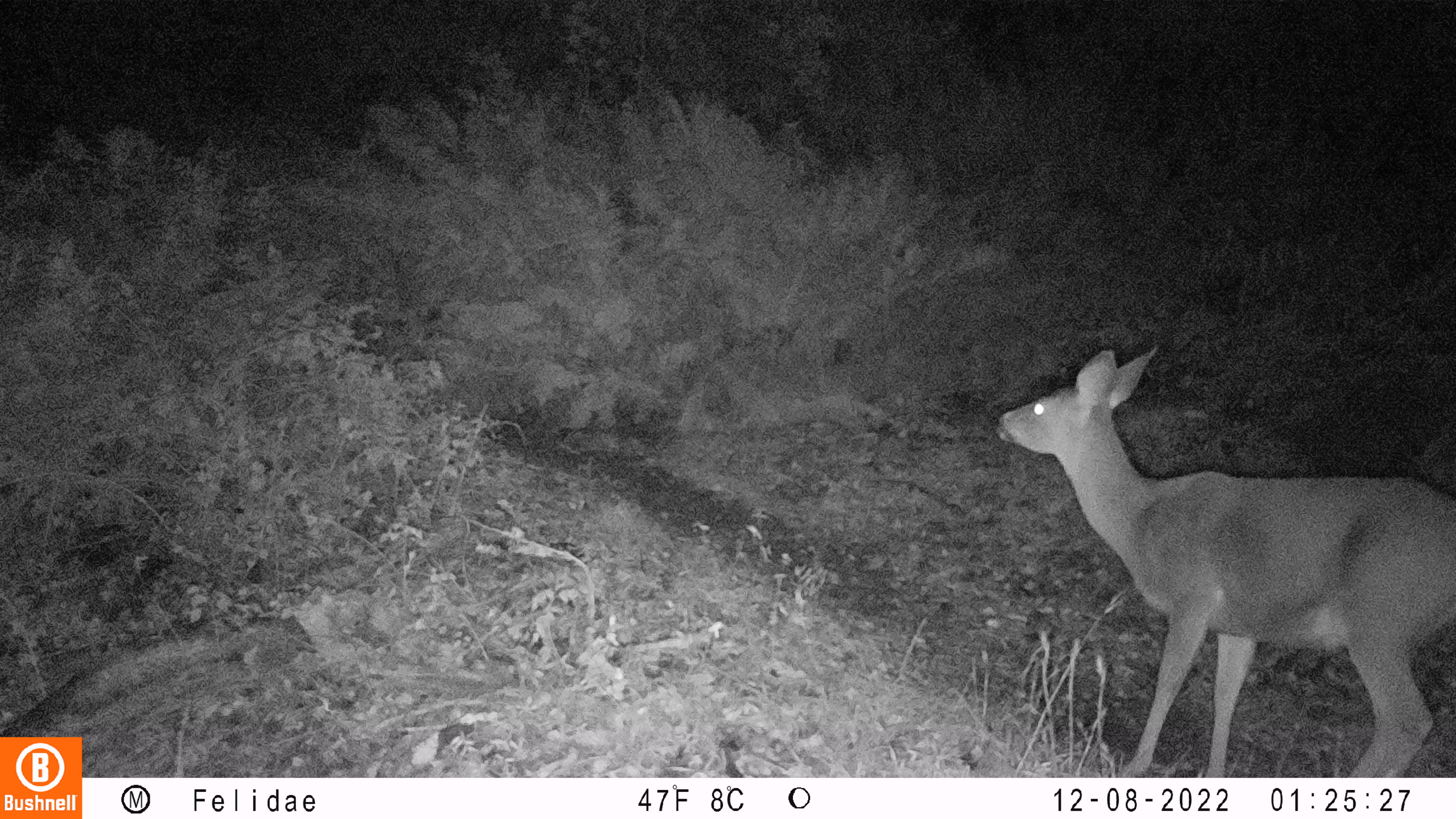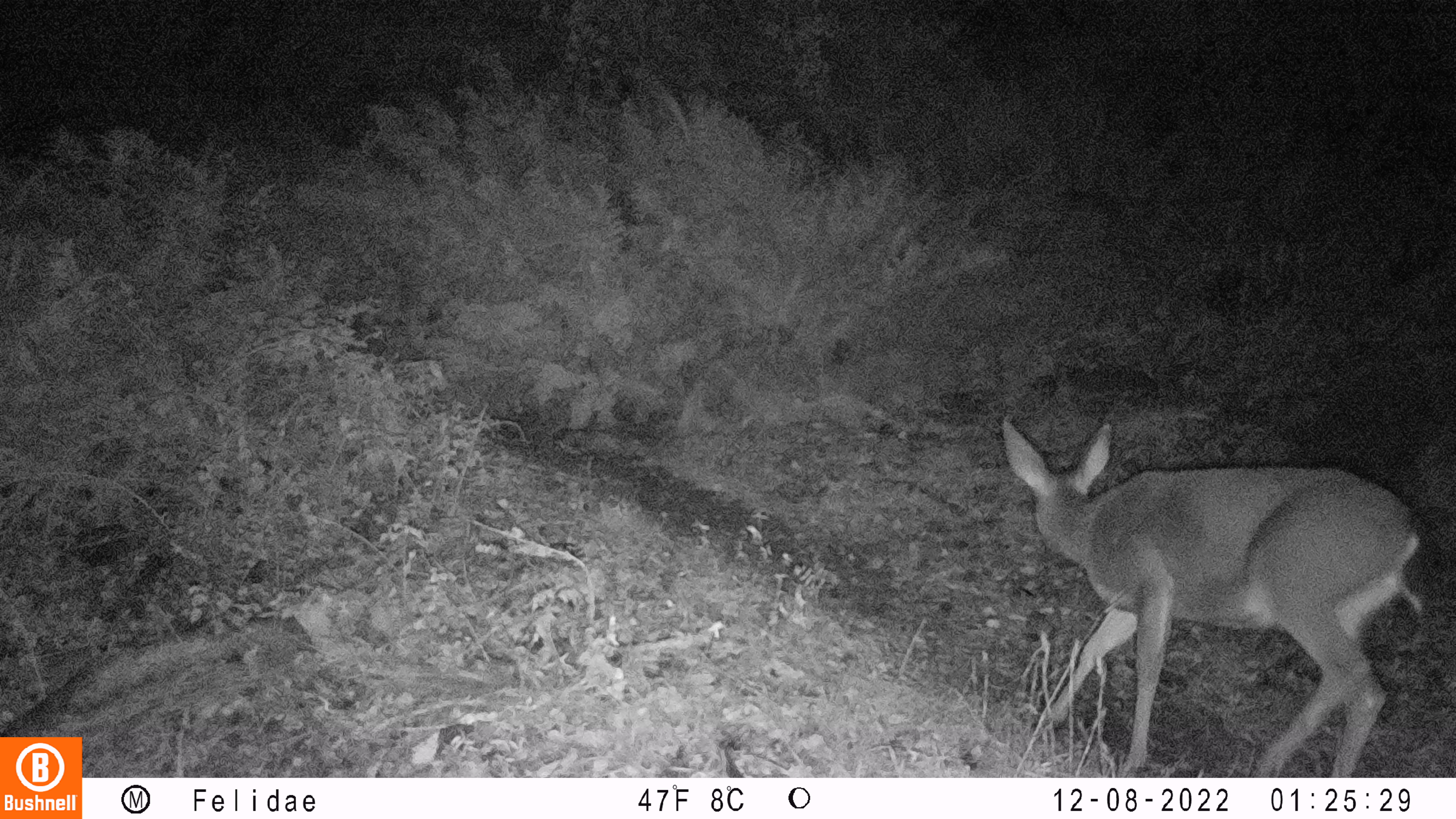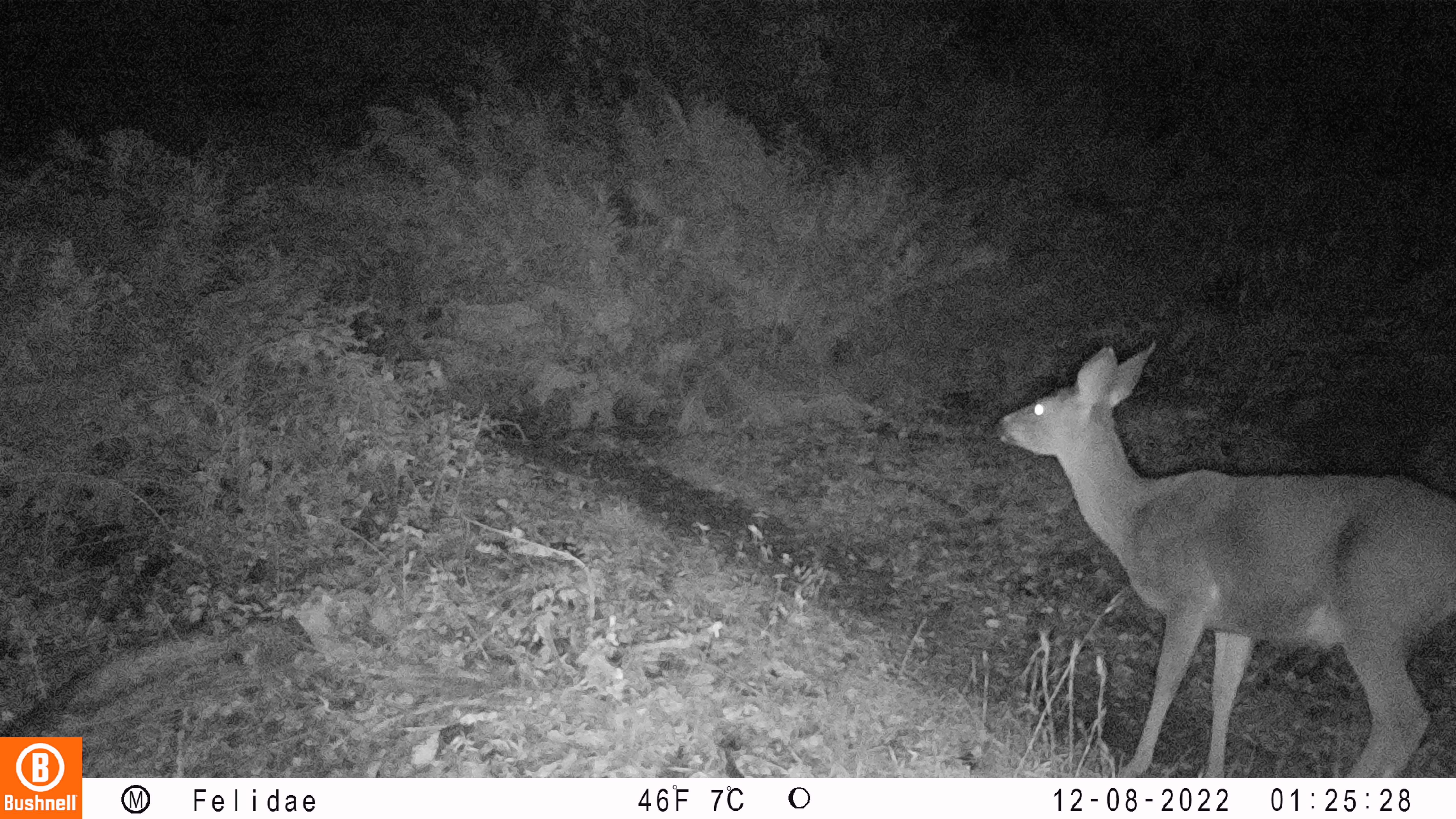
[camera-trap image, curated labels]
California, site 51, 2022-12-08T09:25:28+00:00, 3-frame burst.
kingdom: Animalia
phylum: Chordata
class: Mammalia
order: Artiodactyla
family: Cervidae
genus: Odocoileus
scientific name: Odocoileus hemionus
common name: mule deer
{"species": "mule deer (Odocoileus hemionus)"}